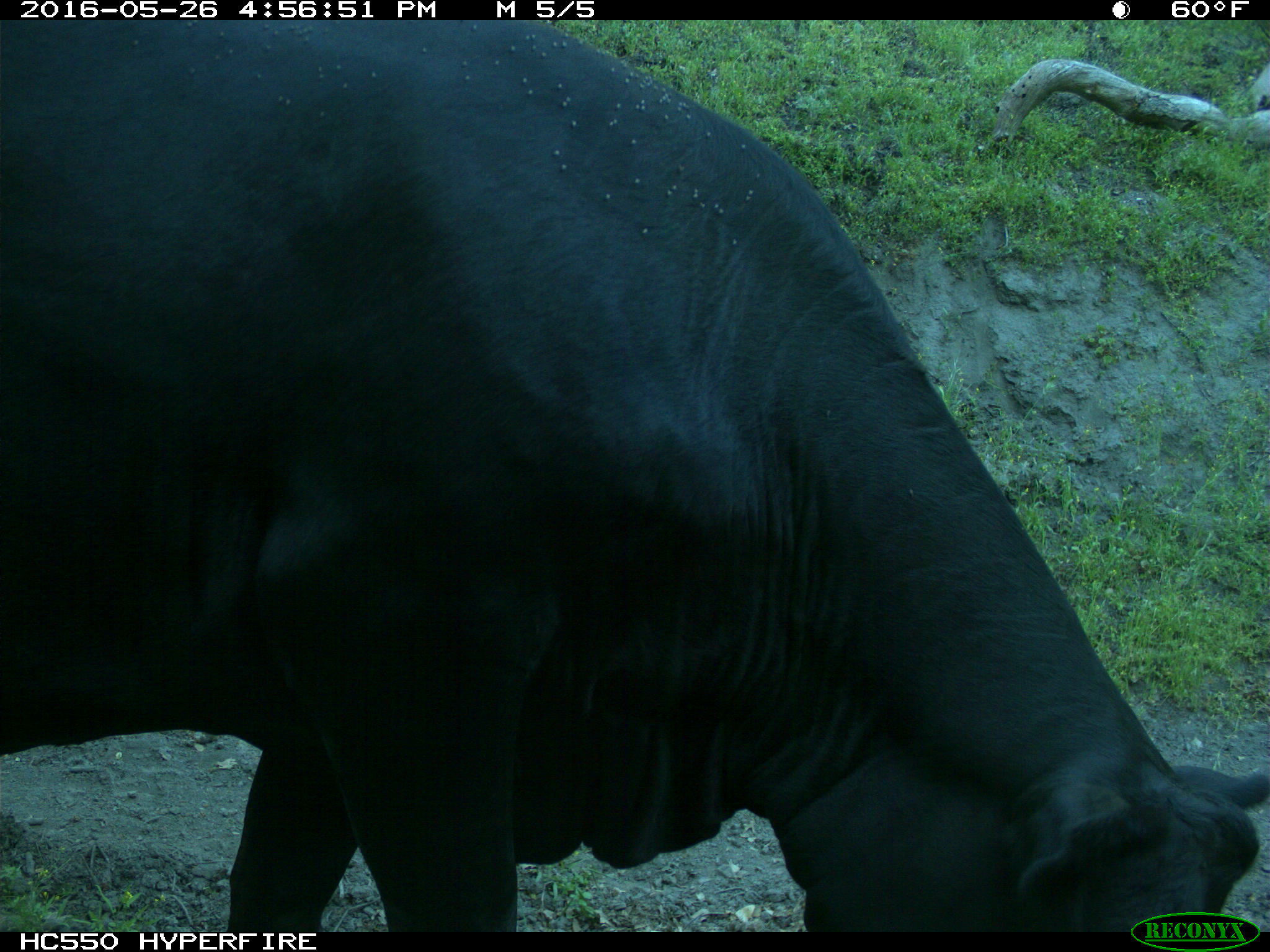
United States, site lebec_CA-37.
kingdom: Animalia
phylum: Chordata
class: Mammalia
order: Artiodactyla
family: Bovidae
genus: Bos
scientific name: Bos taurus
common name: domestic cow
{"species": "Bos taurus (domestic cow)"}